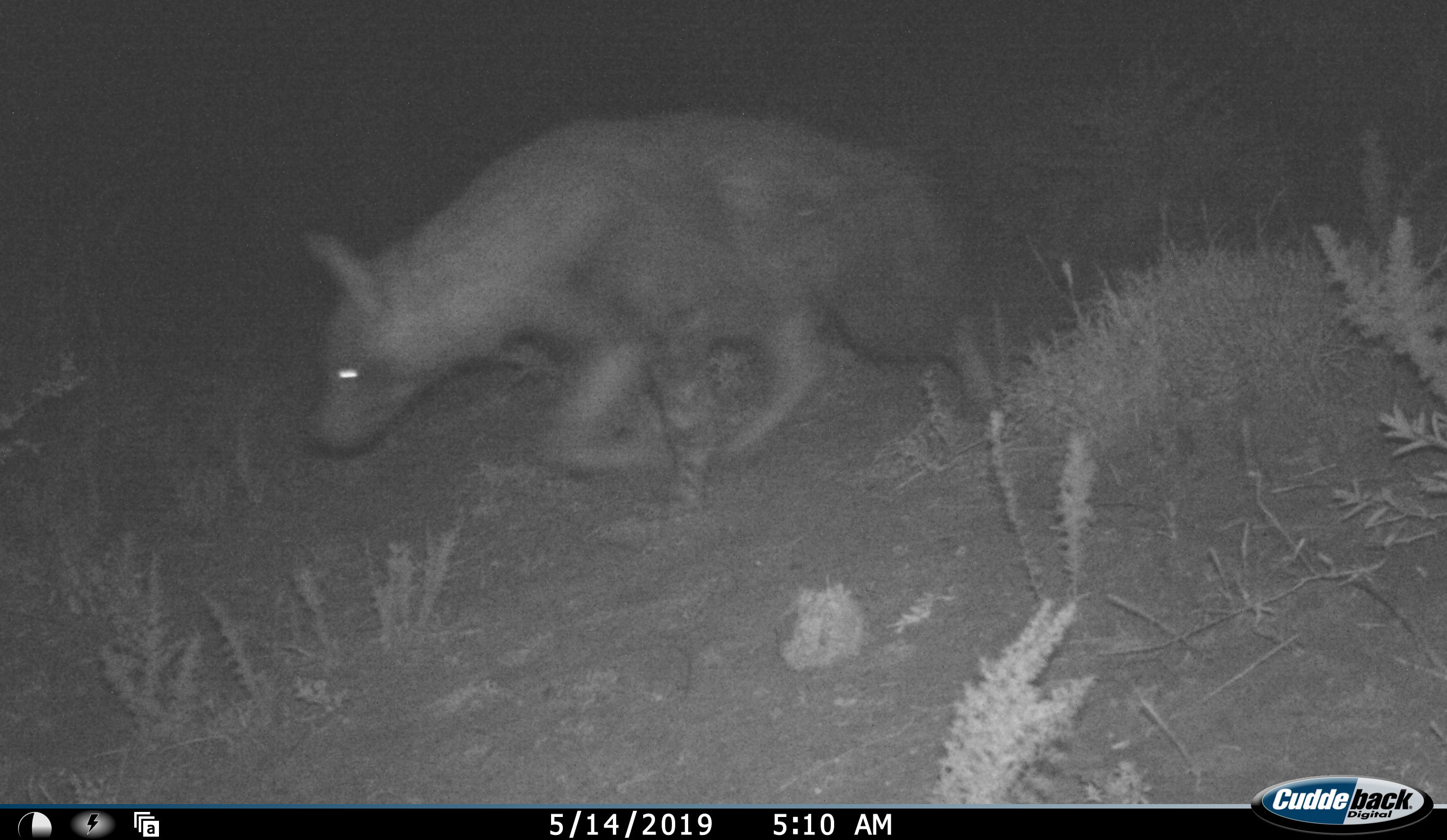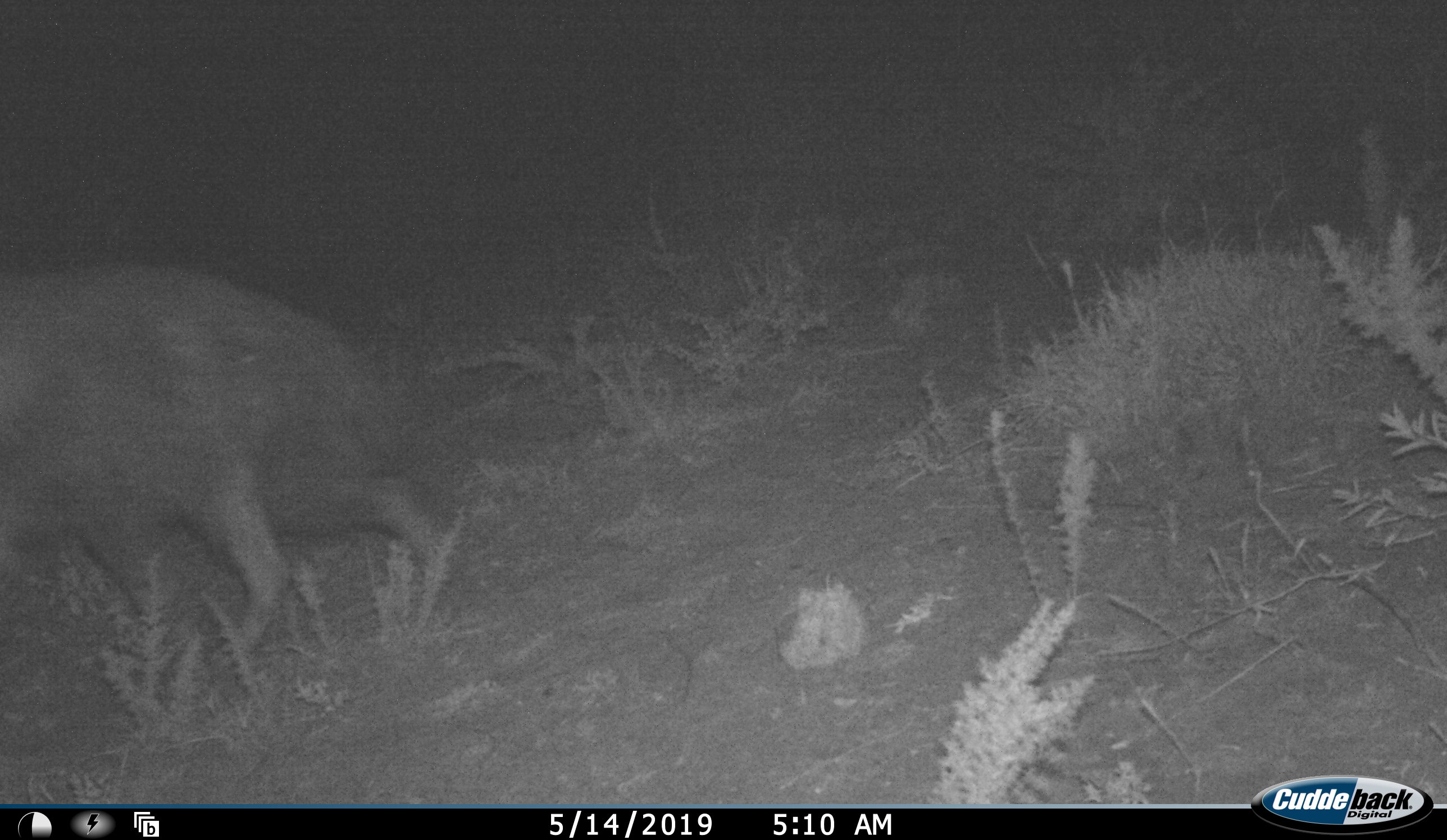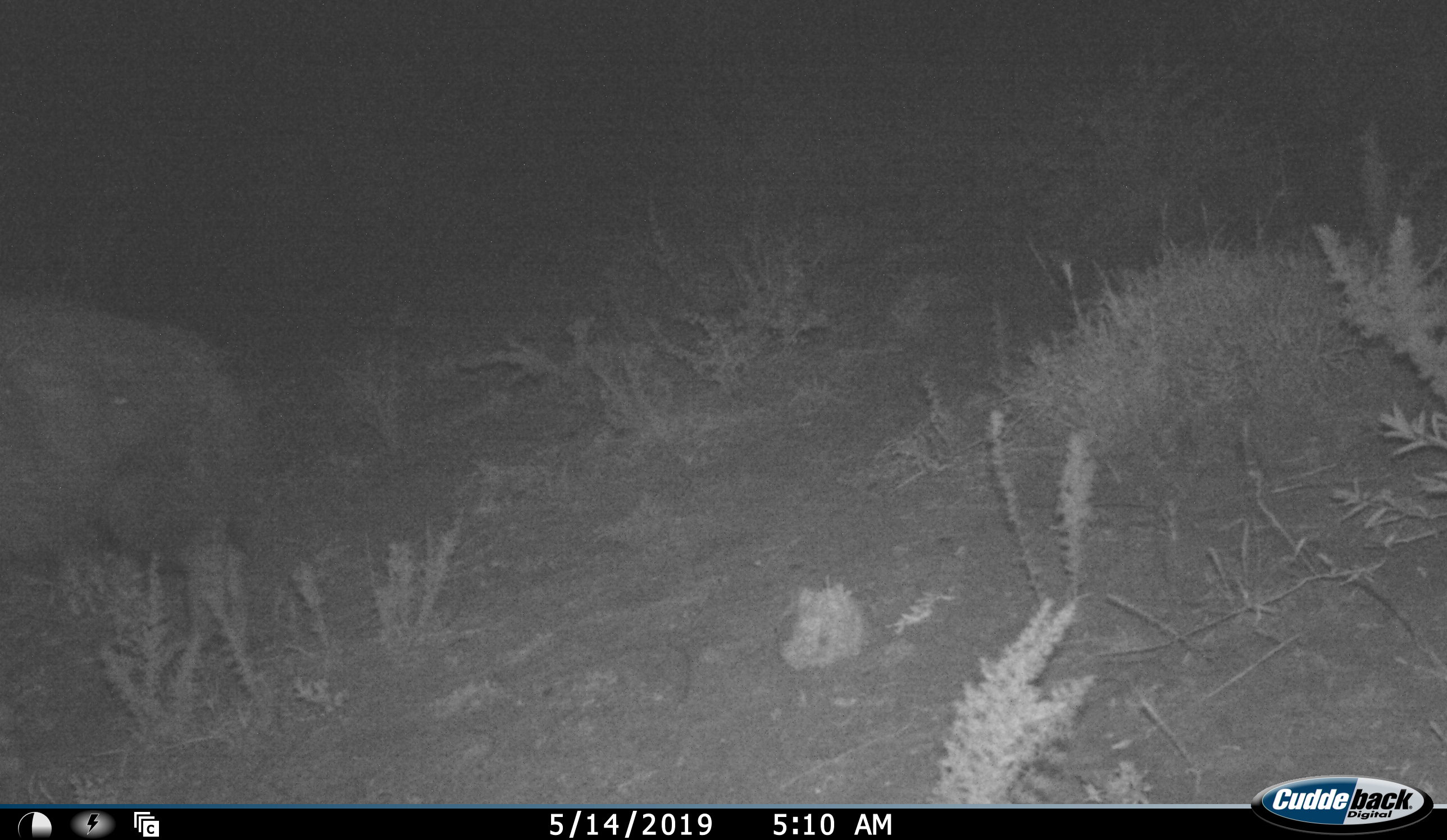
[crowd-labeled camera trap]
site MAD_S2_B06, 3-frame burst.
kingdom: Animalia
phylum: Chordata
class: Mammalia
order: Carnivora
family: Hyaenidae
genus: Parahyaena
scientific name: Parahyaena brunnea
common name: brown hyena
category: hyenabrown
Hyenabrown (brown hyena) (Parahyaena brunnea), count 1. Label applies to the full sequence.